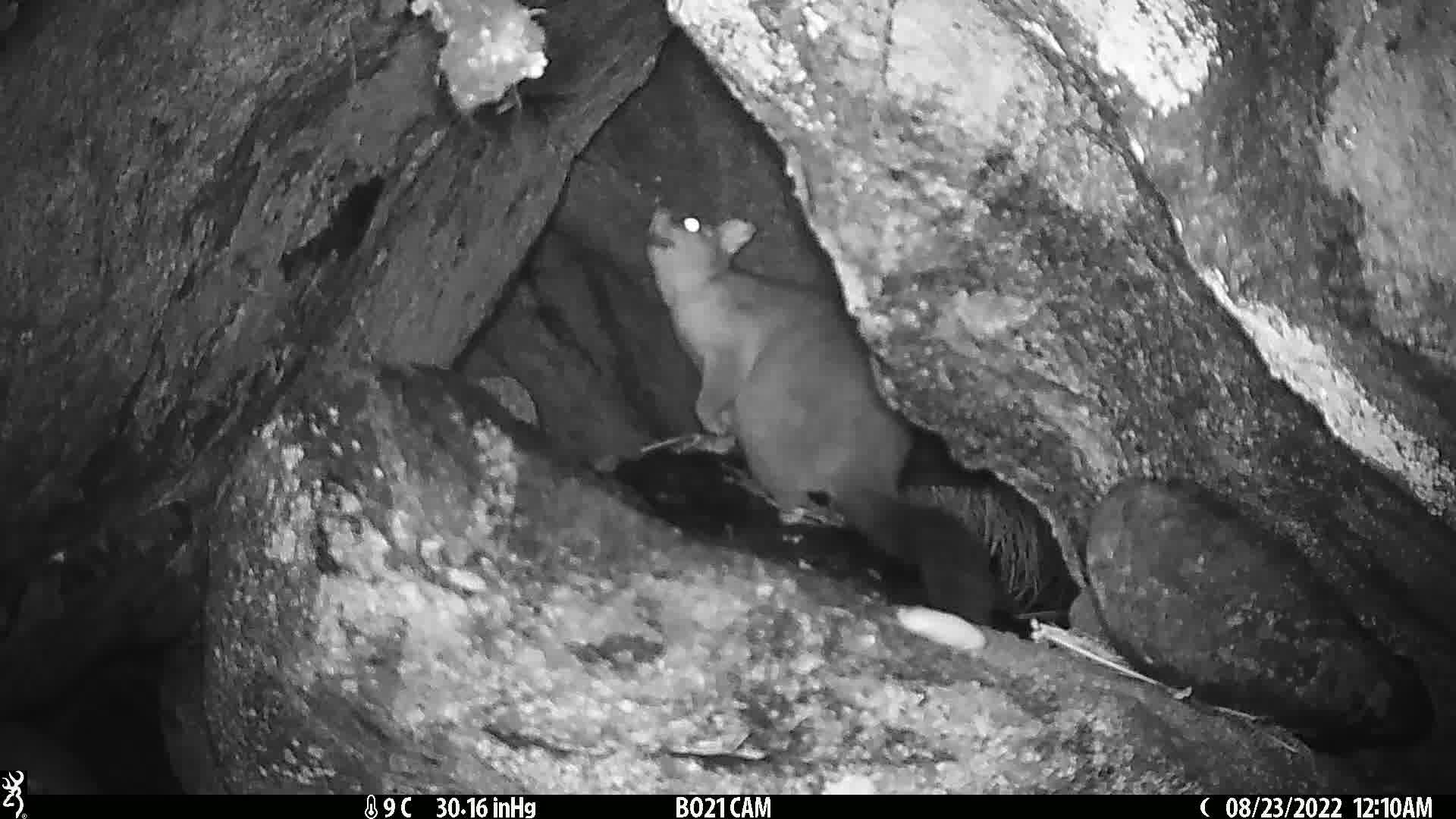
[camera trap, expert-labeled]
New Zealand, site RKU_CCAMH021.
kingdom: Animalia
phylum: Chordata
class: Mammalia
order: Diprotodontia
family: Phalangeridae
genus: Trichosurus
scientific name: Trichosurus vulpecula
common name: common brushtail possum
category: possum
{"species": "possum (common brushtail possum) (Trichosurus vulpecula)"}